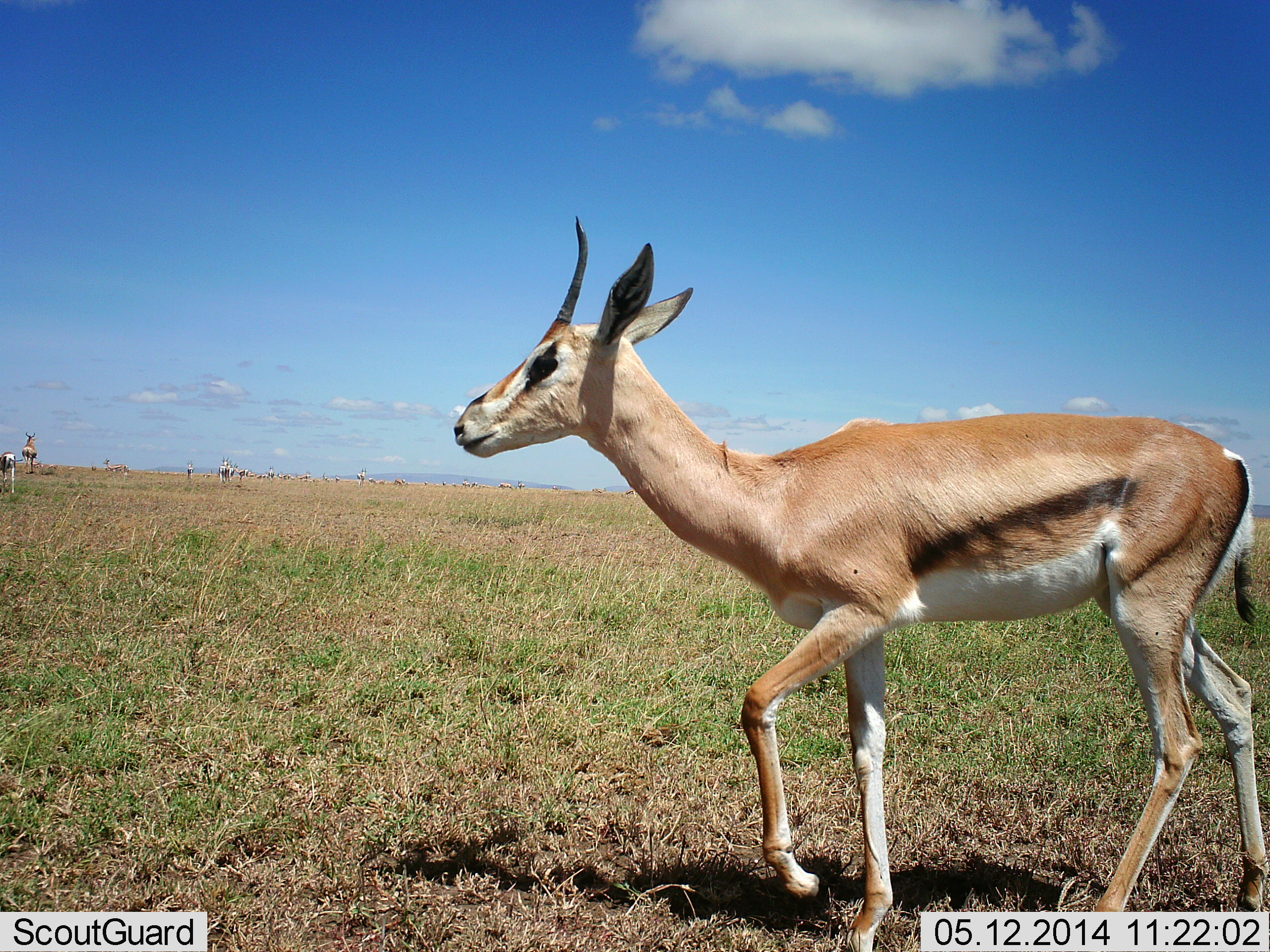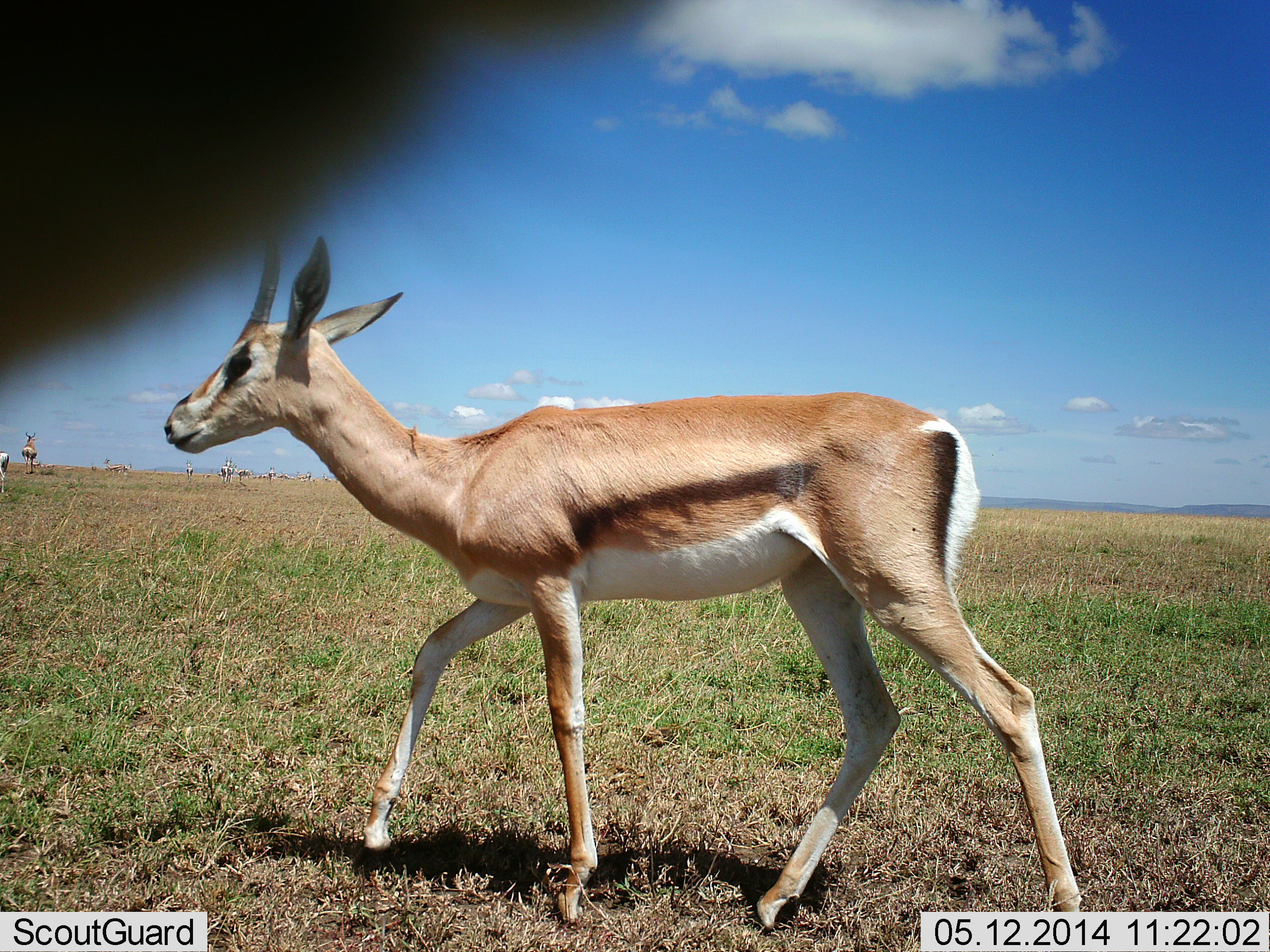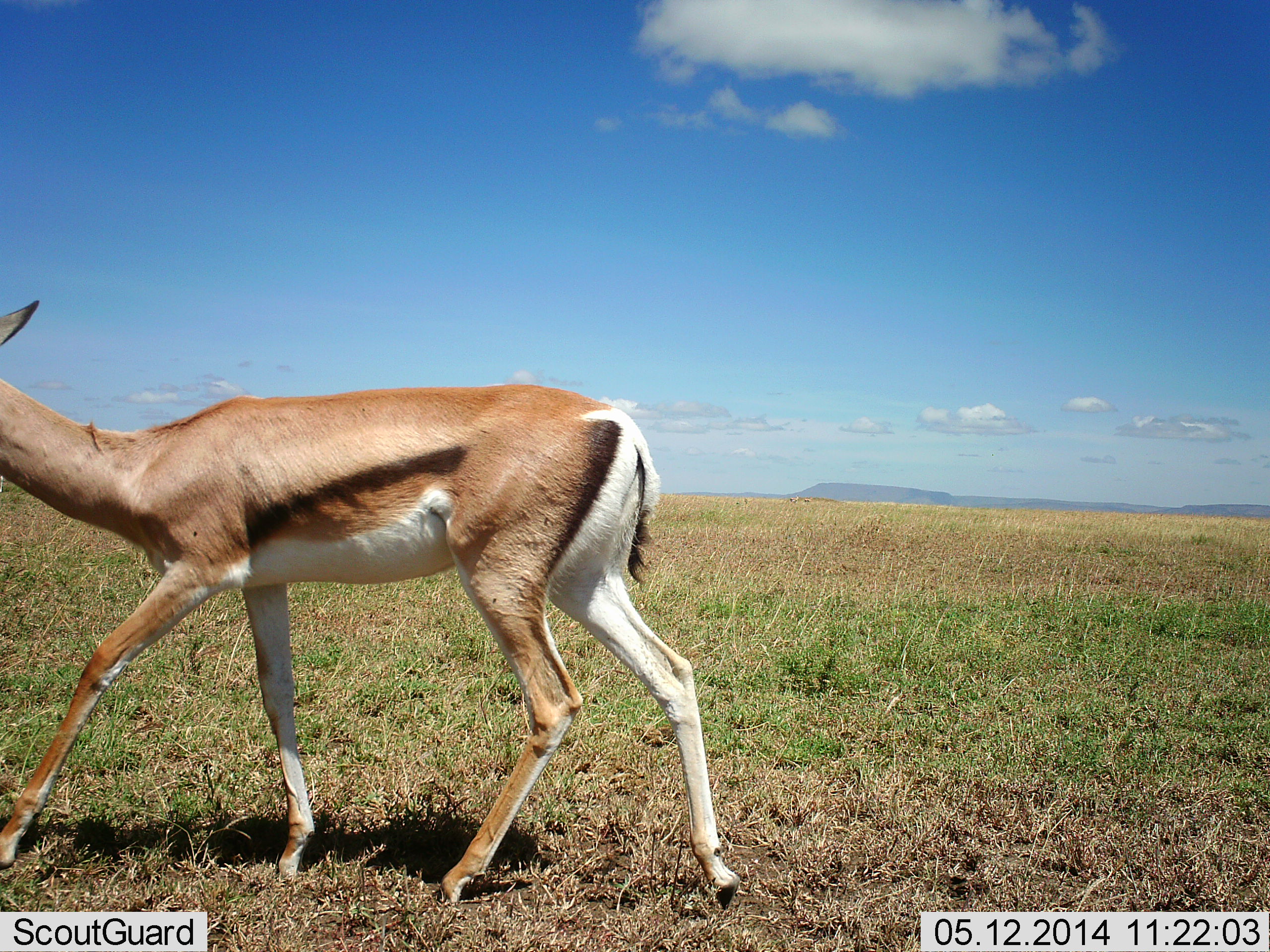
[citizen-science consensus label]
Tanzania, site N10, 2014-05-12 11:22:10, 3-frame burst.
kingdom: Animalia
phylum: Chordata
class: Mammalia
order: Artiodactyla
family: Bovidae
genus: Eudorcas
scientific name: Eudorcas thomsonii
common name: thomson's gazelle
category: gazellethomsons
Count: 1.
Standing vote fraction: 35%.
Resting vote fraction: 2%.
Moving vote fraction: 93%.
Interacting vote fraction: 2%.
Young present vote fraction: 2%.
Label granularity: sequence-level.